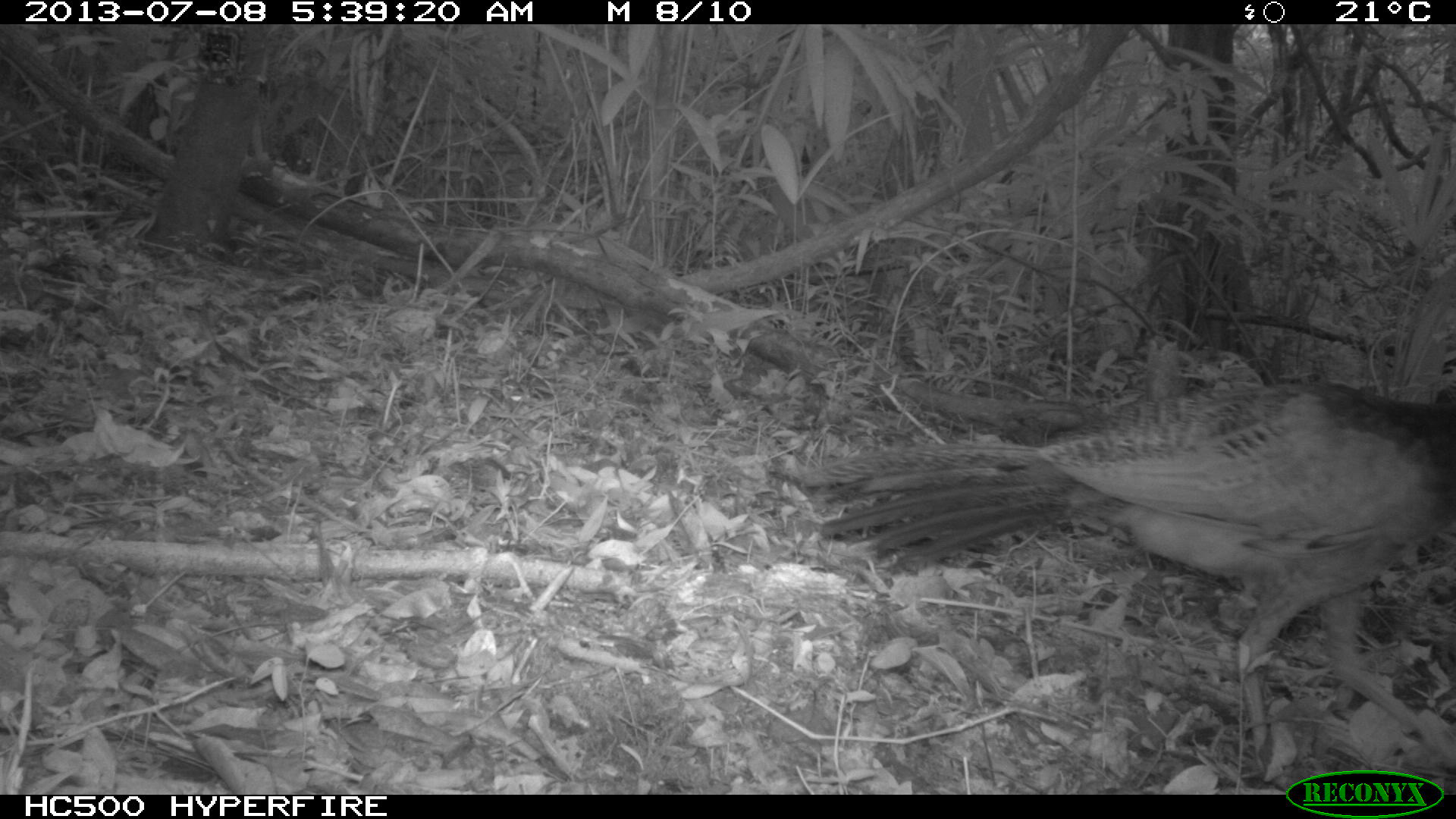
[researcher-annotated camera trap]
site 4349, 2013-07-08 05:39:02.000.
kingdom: Animalia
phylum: Chordata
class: Aves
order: Galliformes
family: Cracidae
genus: Crax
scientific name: Crax rubra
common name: great curassow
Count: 1.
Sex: female.